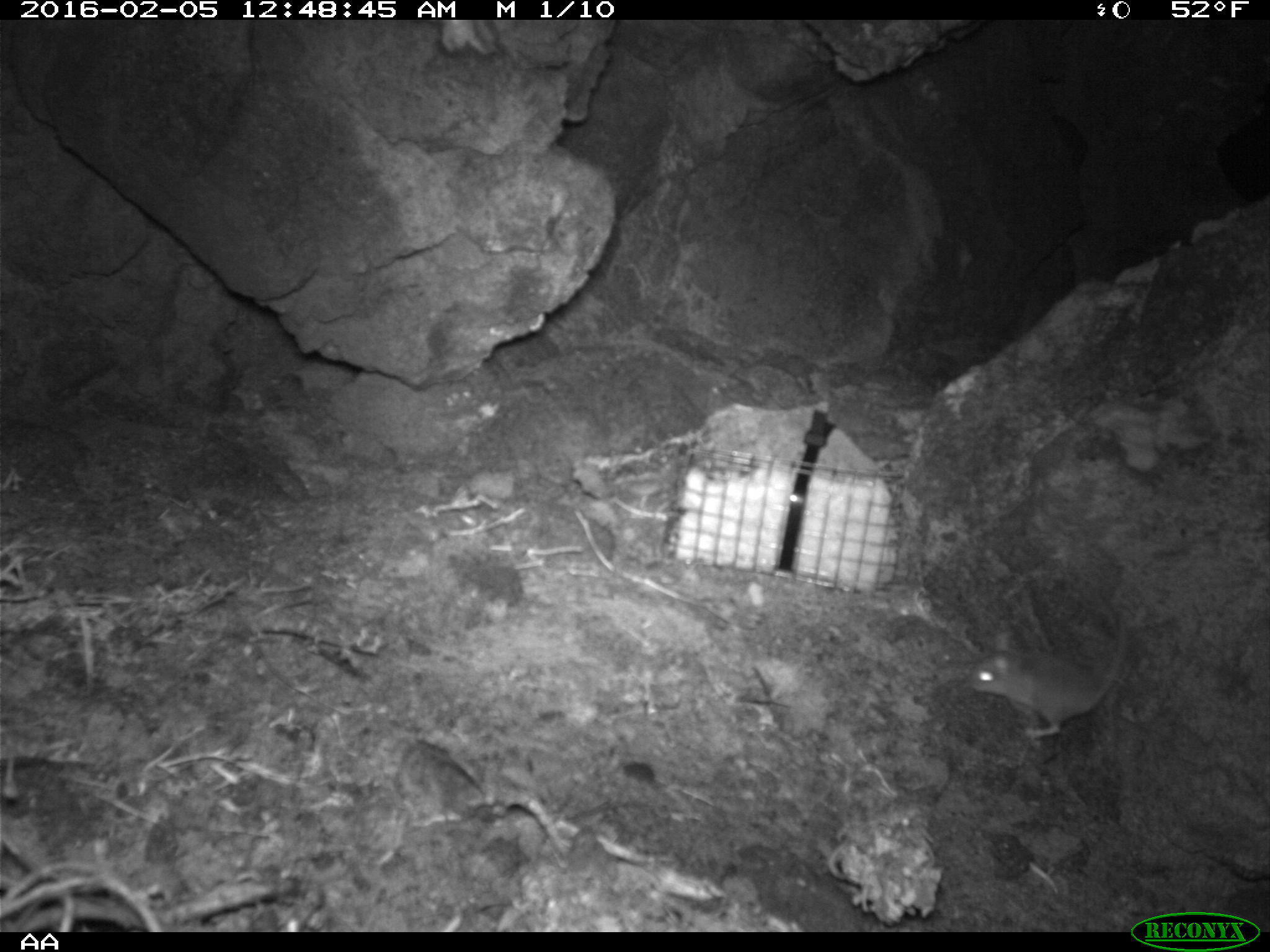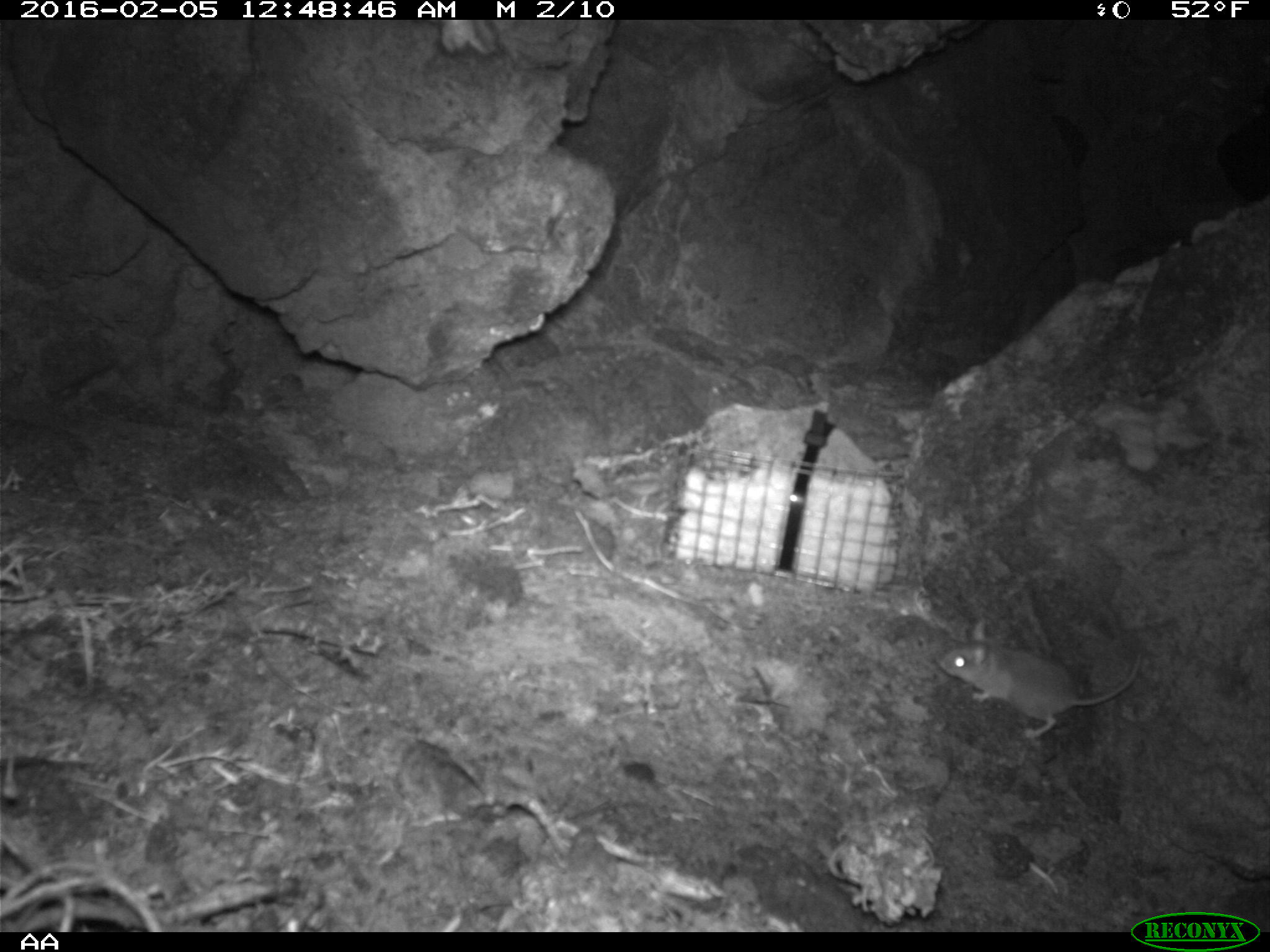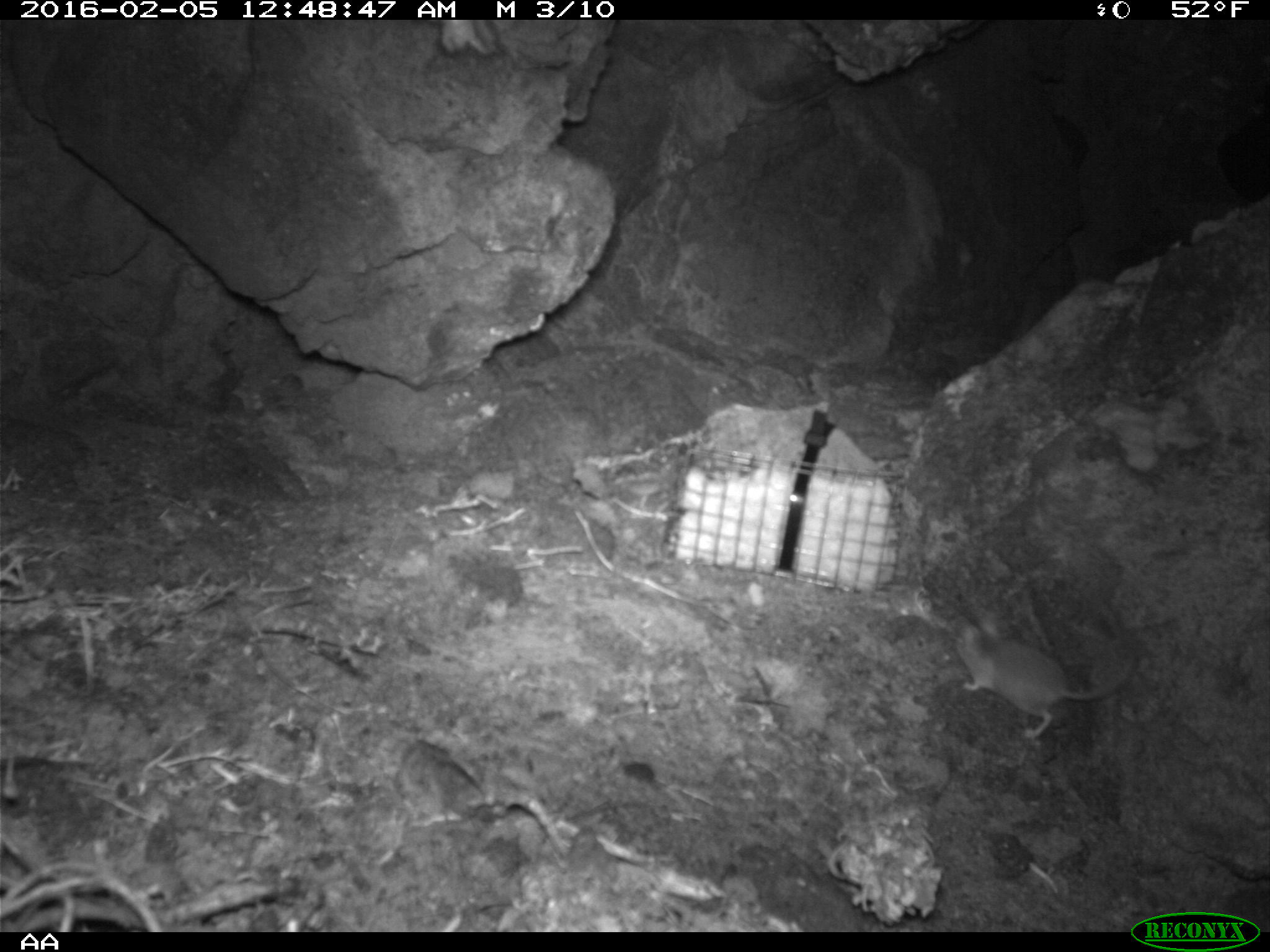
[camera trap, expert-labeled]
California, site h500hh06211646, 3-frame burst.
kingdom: Animalia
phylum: Chordata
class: Mammalia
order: Rodentia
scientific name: Rodentia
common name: rodent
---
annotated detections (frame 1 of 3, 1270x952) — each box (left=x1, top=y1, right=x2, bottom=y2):
rodent: (left=971, top=612, right=1129, bottom=739)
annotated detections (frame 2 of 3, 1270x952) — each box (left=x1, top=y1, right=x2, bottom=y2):
rodent: (left=935, top=597, right=1140, bottom=748)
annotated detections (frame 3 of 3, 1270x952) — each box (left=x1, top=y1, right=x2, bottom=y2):
rodent: (left=952, top=610, right=1137, bottom=739)